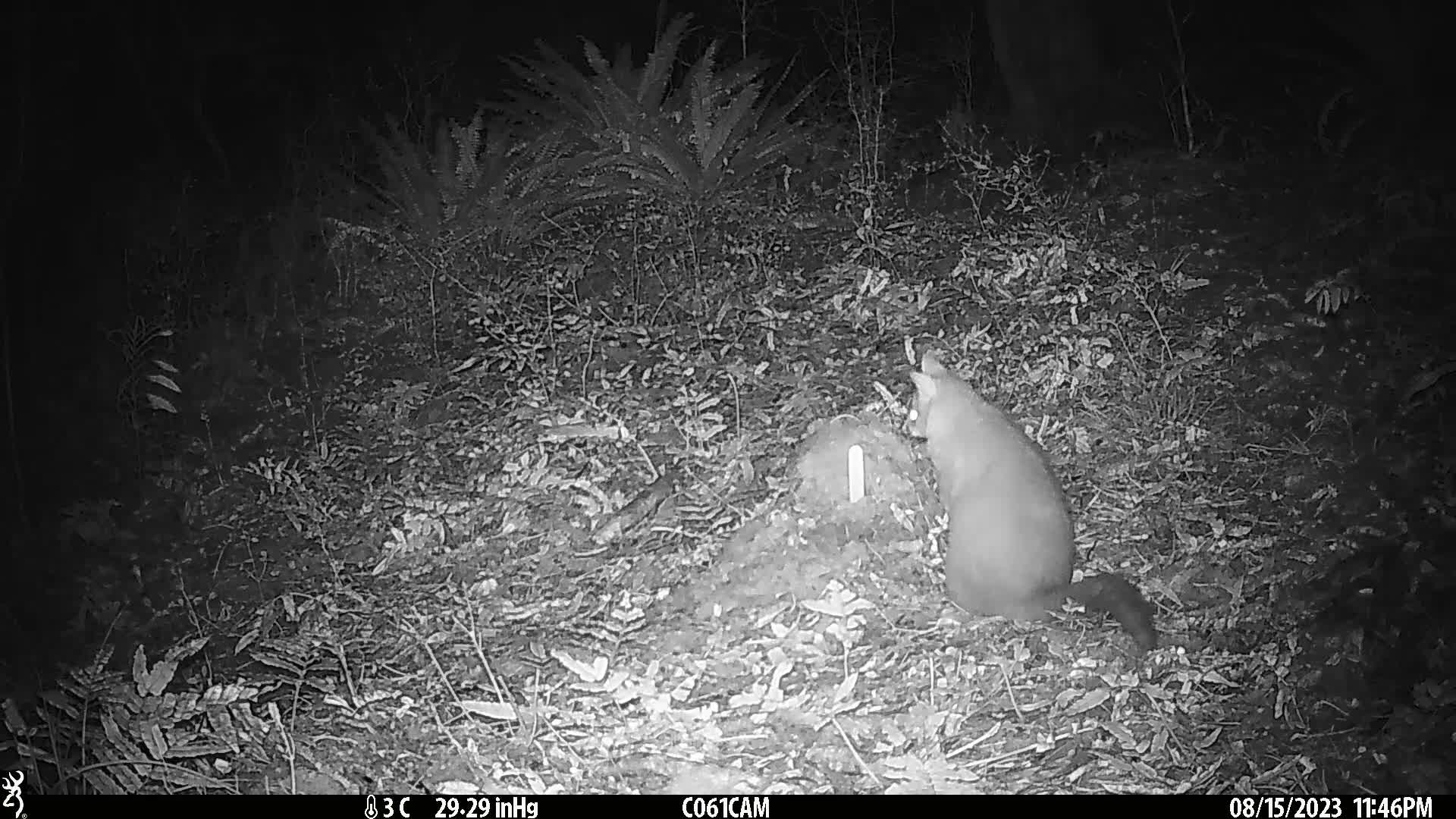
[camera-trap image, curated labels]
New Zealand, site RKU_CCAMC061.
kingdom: Animalia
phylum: Chordata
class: Mammalia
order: Diprotodontia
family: Phalangeridae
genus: Trichosurus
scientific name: Trichosurus vulpecula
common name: common brushtail possum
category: possum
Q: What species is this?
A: Possum (common brushtail possum) (Trichosurus vulpecula).